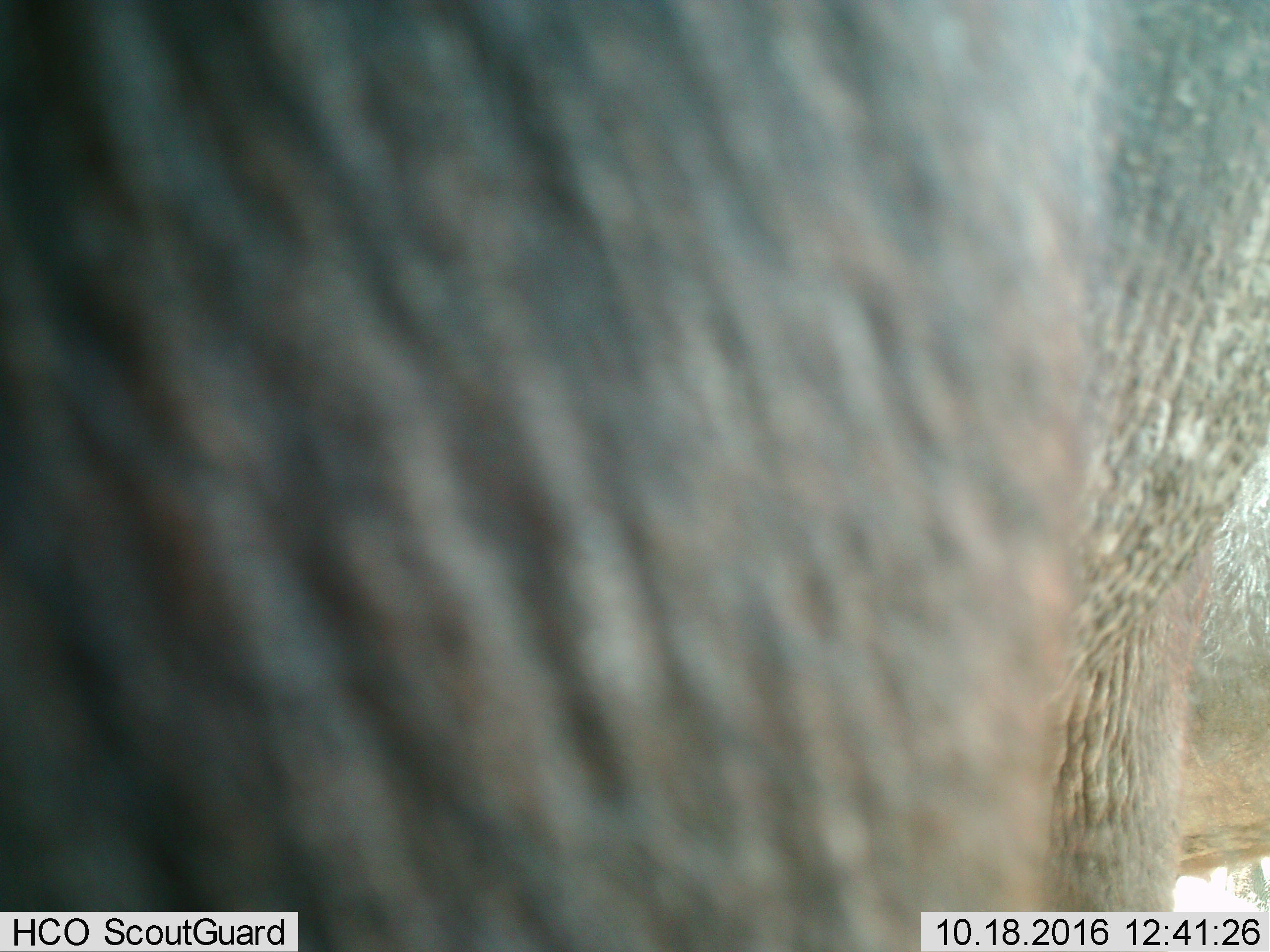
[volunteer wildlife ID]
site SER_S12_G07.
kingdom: Animalia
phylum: Chordata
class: Mammalia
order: Proboscidea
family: Elephantidae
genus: Loxodonta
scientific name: Loxodonta africana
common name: african bush elephant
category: elephant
Elephant (african bush elephant) (Loxodonta africana), count 1. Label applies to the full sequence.